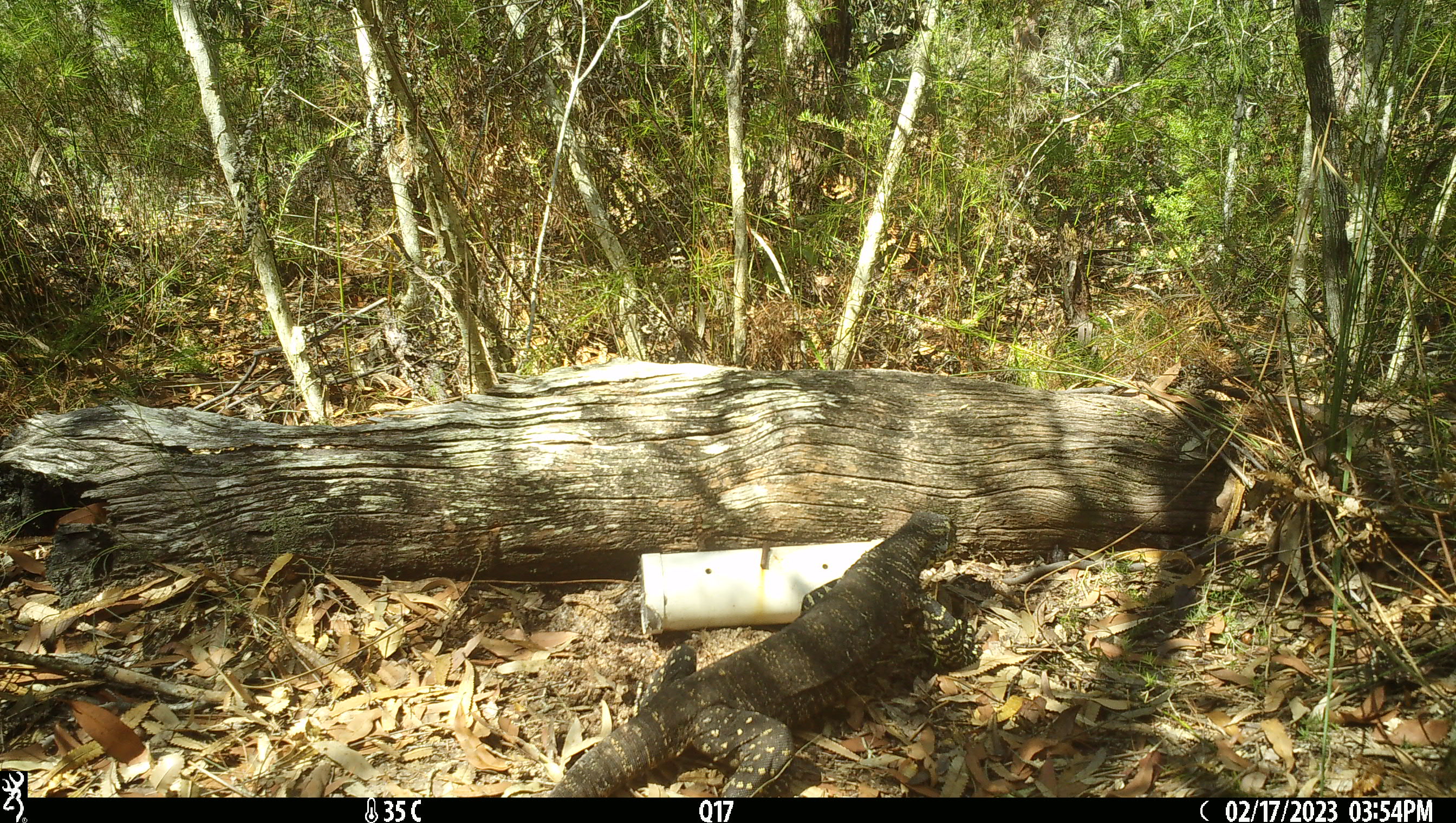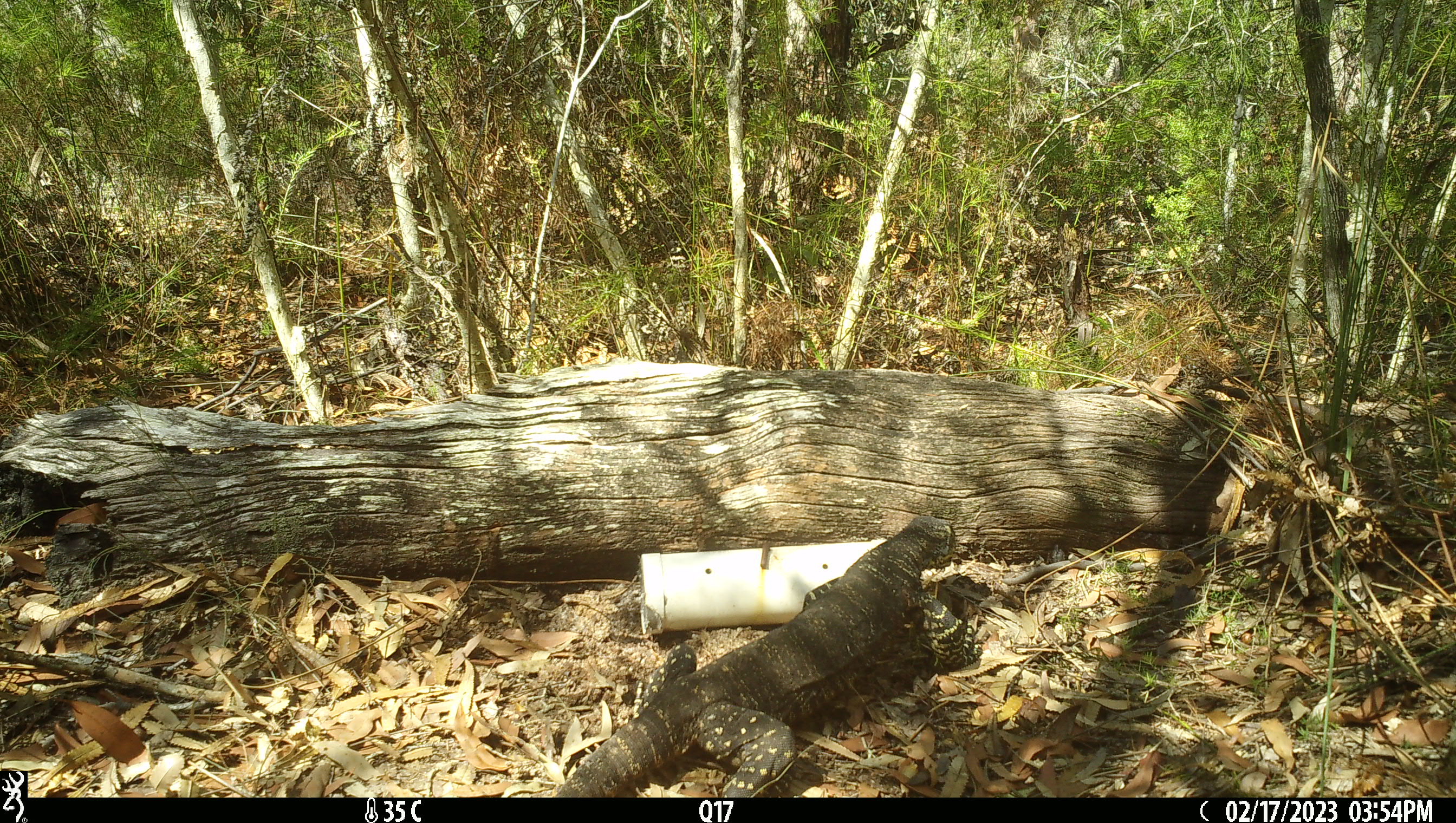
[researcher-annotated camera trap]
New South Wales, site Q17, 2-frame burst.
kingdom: Animalia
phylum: Chordata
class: Reptilia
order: Squamata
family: Varanidae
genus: Varanus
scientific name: Varanus varius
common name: lace monitor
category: goanna